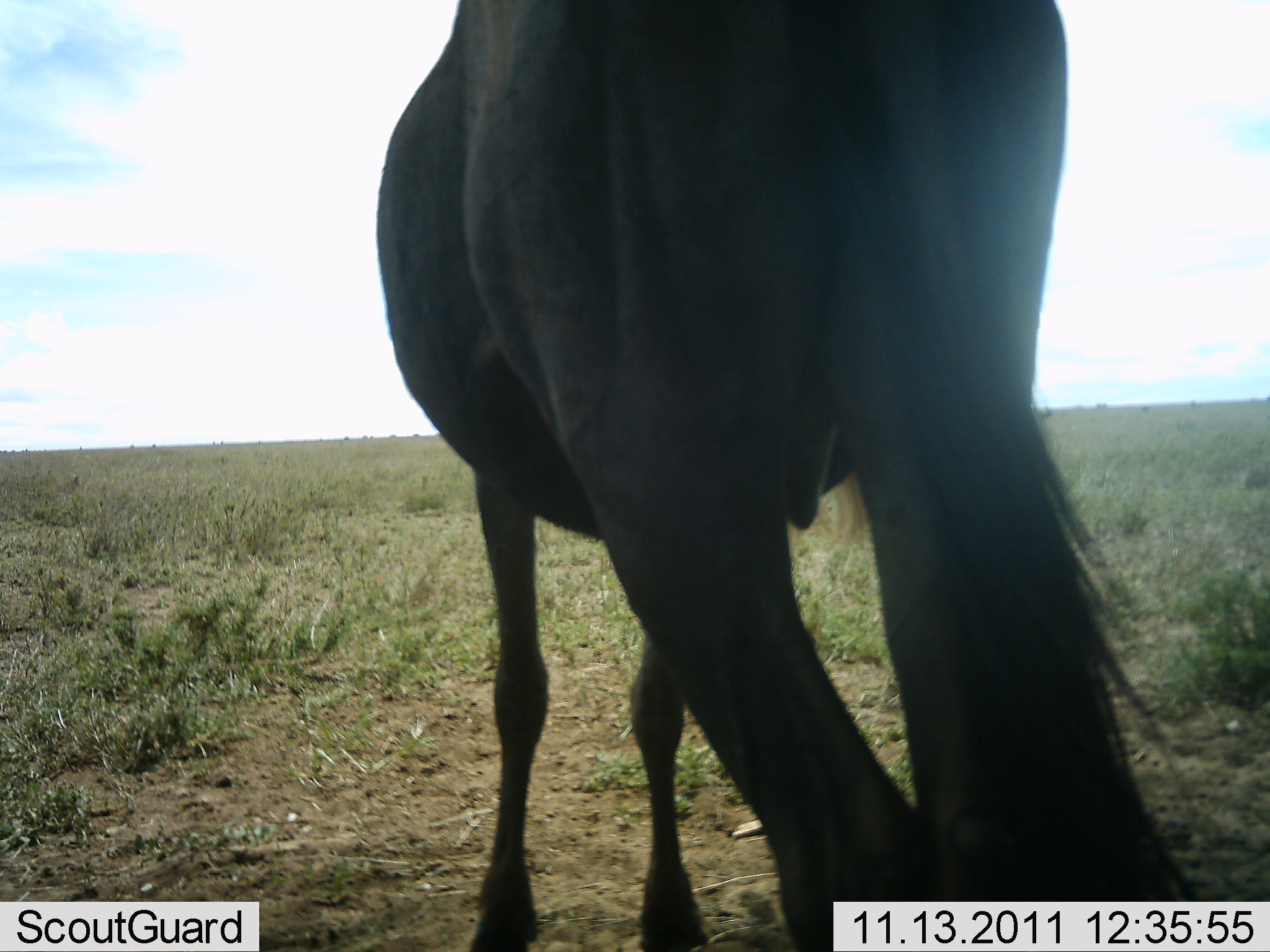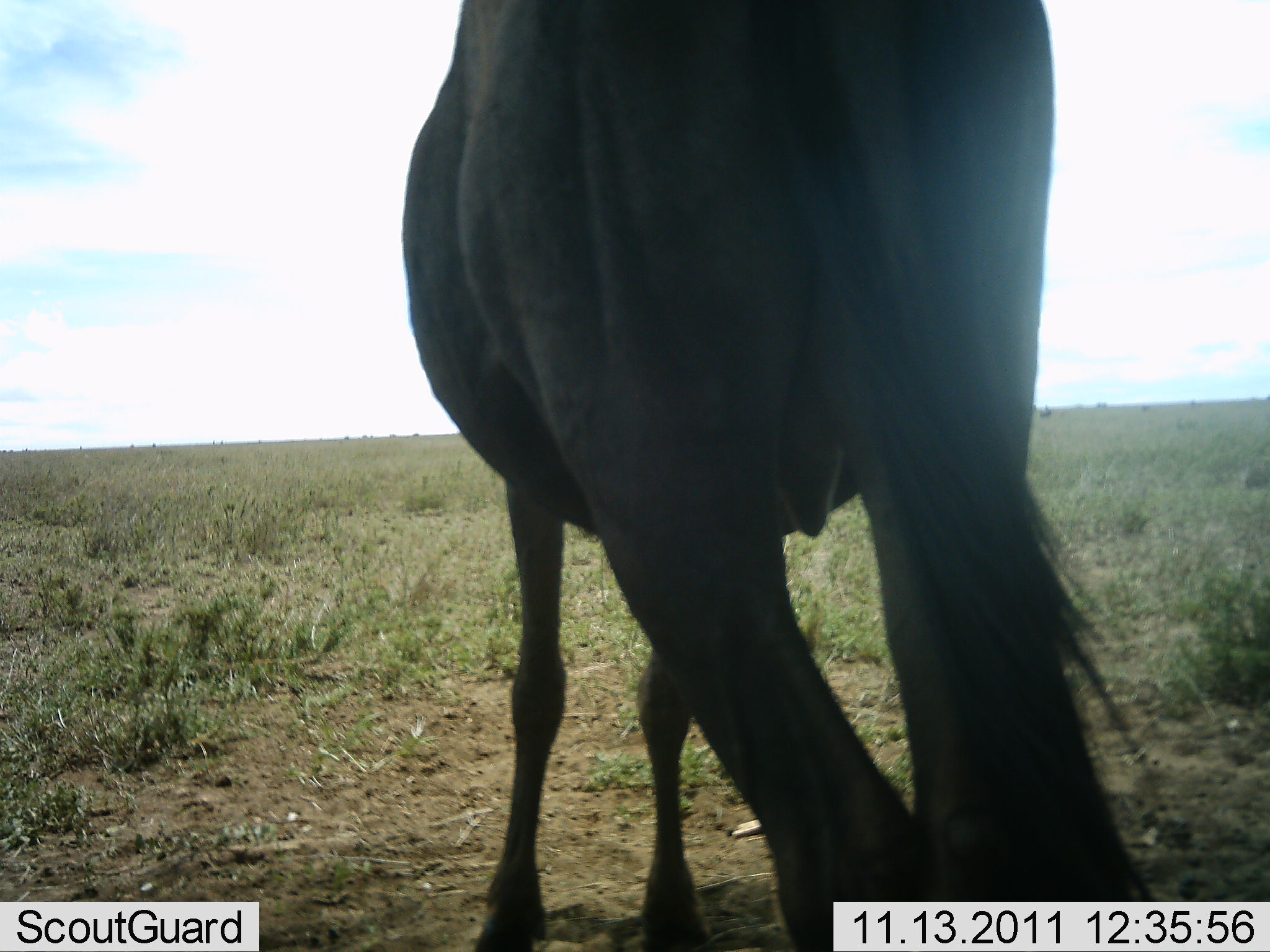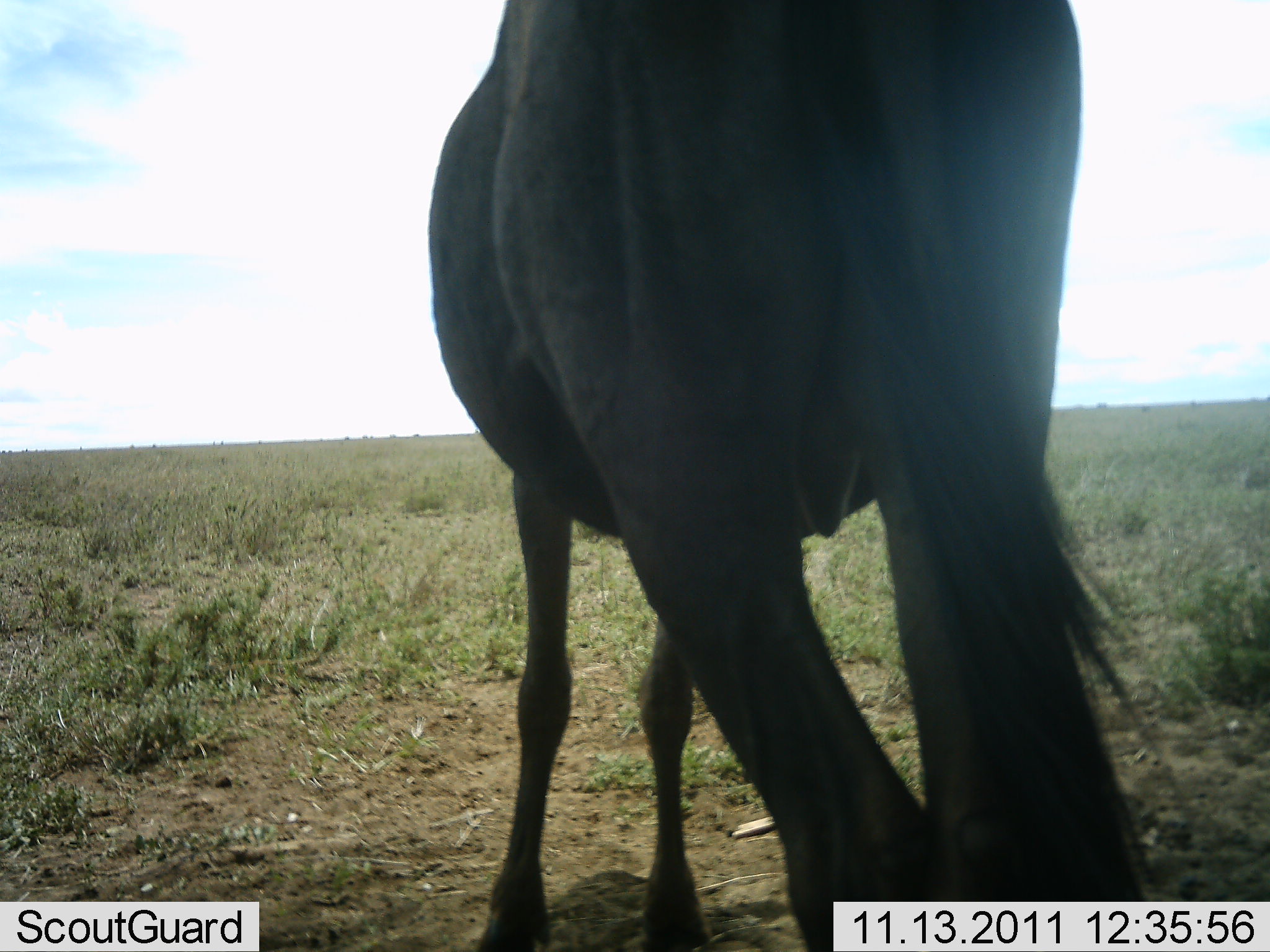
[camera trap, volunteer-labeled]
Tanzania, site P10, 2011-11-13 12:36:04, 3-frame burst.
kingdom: Animalia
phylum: Chordata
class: Mammalia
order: Artiodactyla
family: Bovidae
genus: Connochaetes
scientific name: Connochaetes taurinus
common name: blue wildebeest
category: wildebeest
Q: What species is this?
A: Wildebeest (blue wildebeest) (Connochaetes taurinus).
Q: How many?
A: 1.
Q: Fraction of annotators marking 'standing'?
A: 100%.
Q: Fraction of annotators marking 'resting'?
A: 10%.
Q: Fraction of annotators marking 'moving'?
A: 0%.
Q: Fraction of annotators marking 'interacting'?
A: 0%.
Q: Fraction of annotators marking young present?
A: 0%.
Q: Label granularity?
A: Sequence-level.